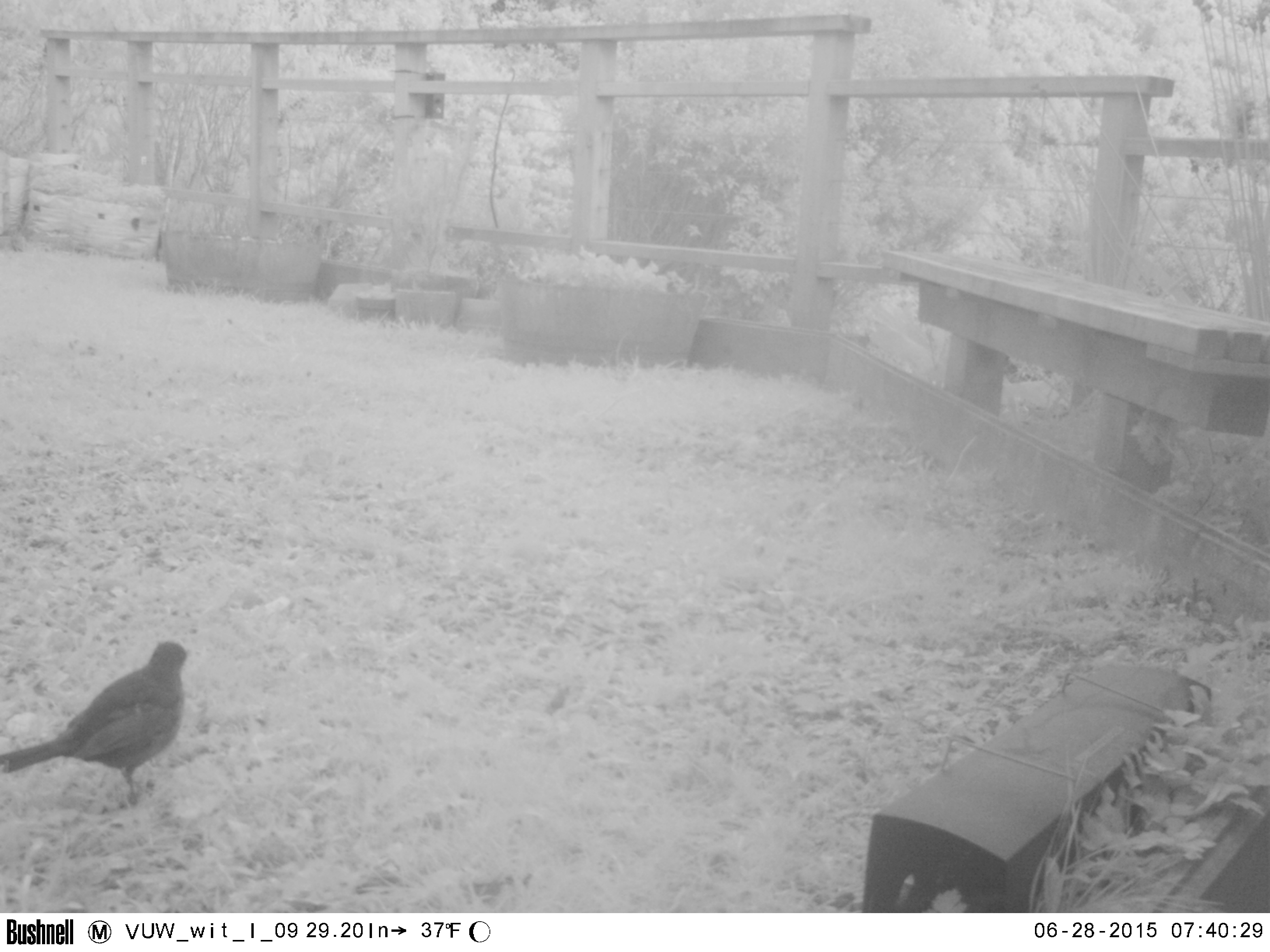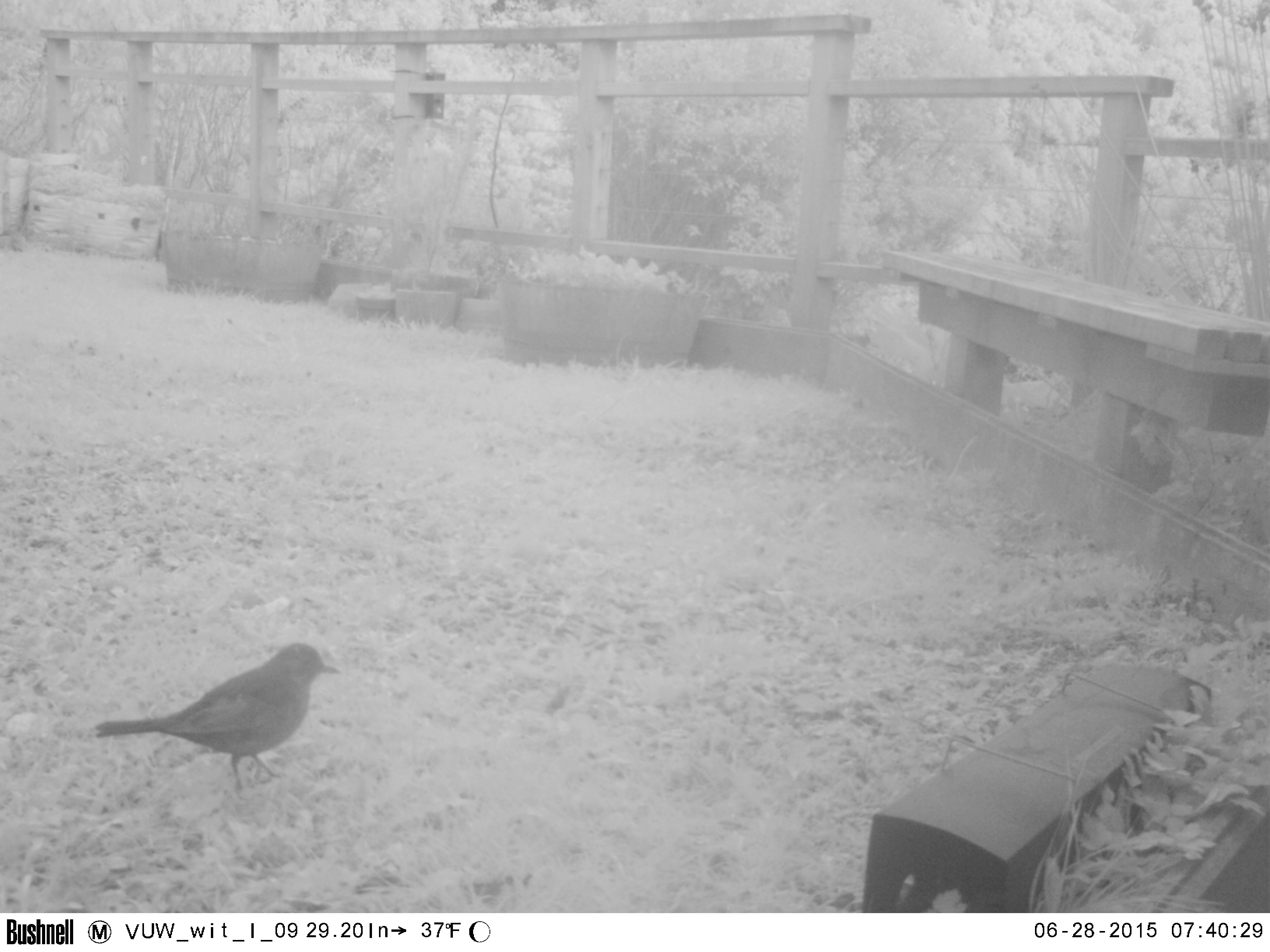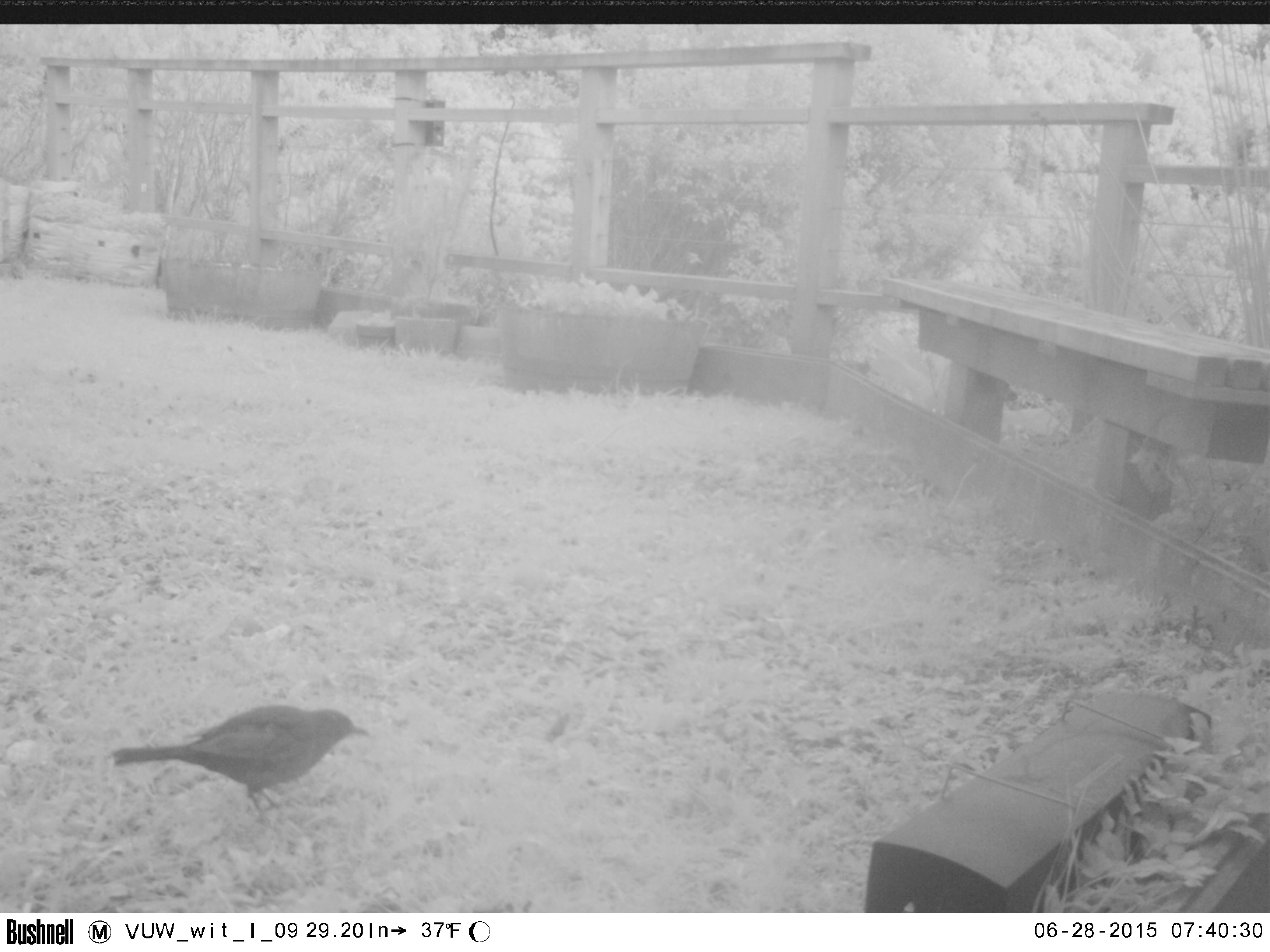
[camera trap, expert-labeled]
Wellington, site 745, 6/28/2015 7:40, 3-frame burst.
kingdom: Animalia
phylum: Chordata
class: Aves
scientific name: Aves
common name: bird